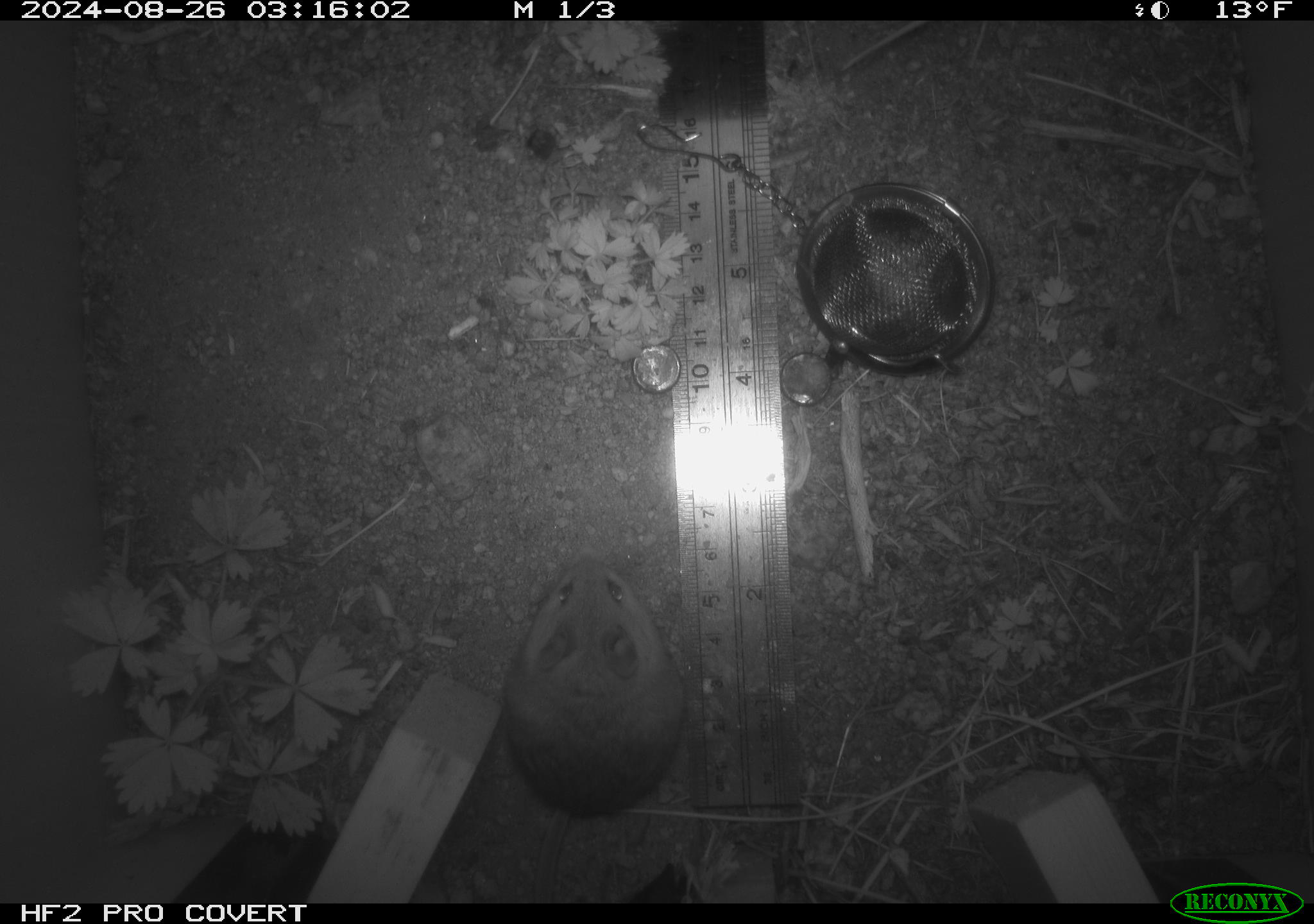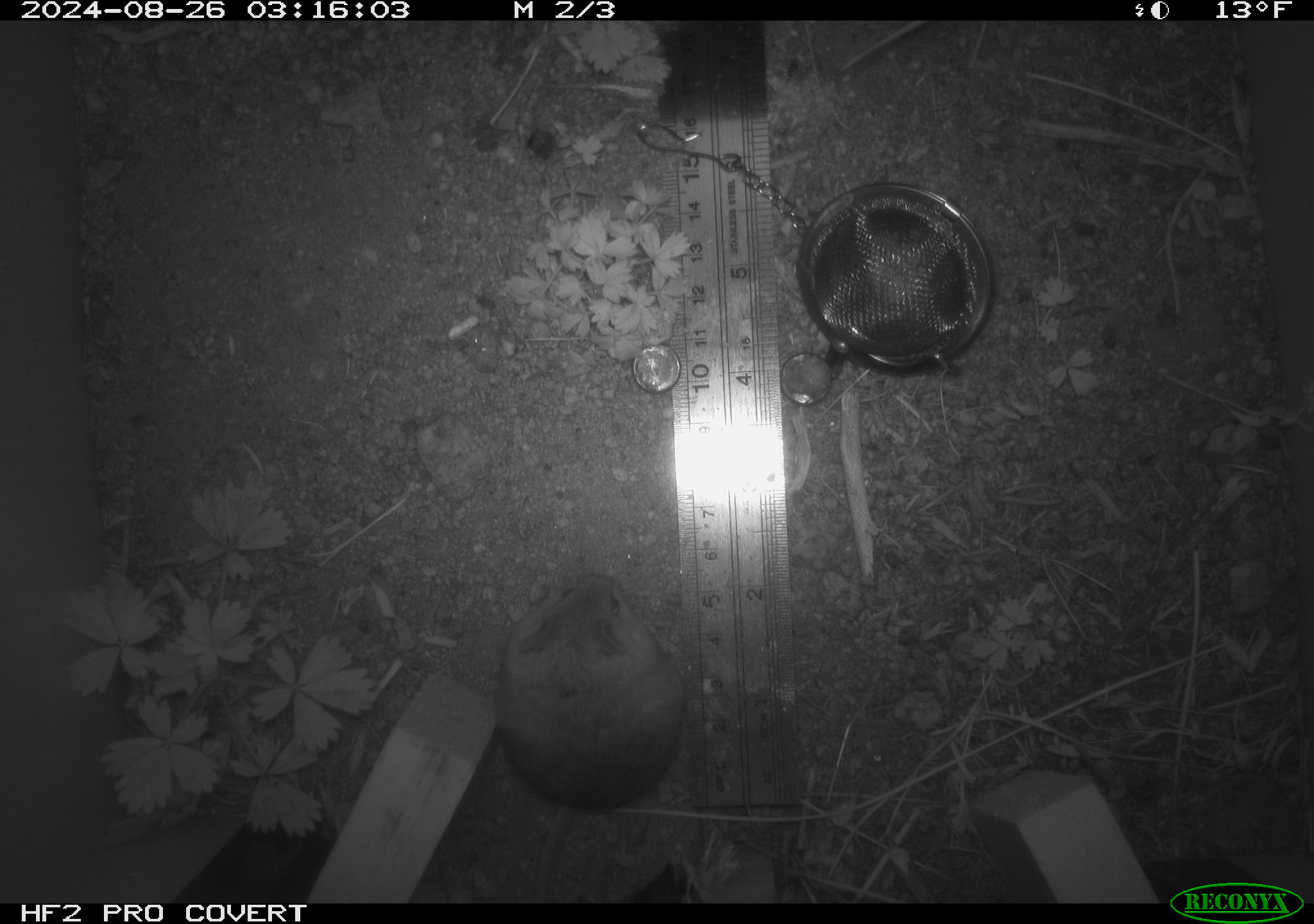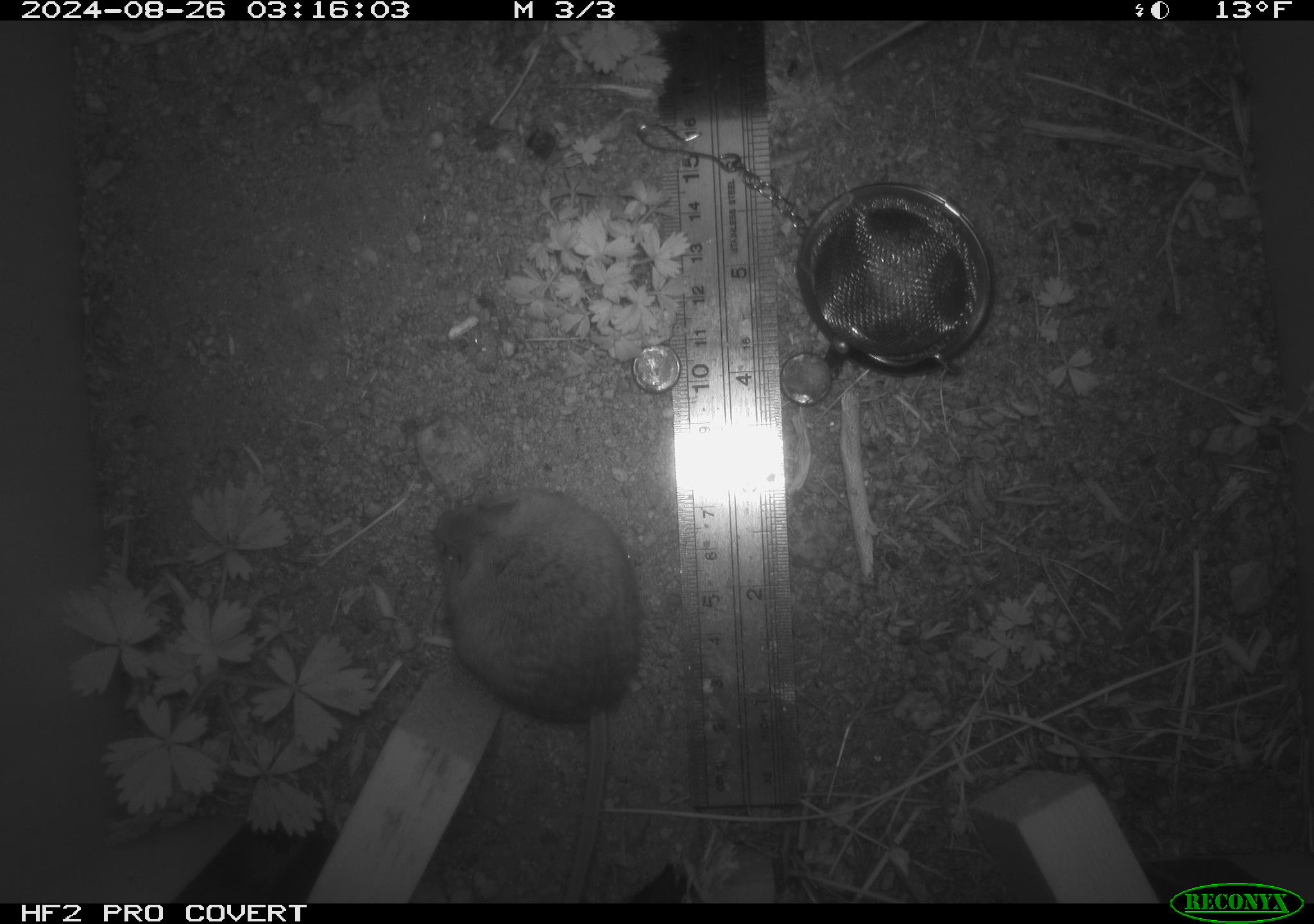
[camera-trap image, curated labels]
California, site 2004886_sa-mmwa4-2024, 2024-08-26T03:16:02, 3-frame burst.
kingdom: Animalia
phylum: Chordata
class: Mammalia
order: Rodentia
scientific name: Rodentia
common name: mouse species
Mouse species (Rodentia).